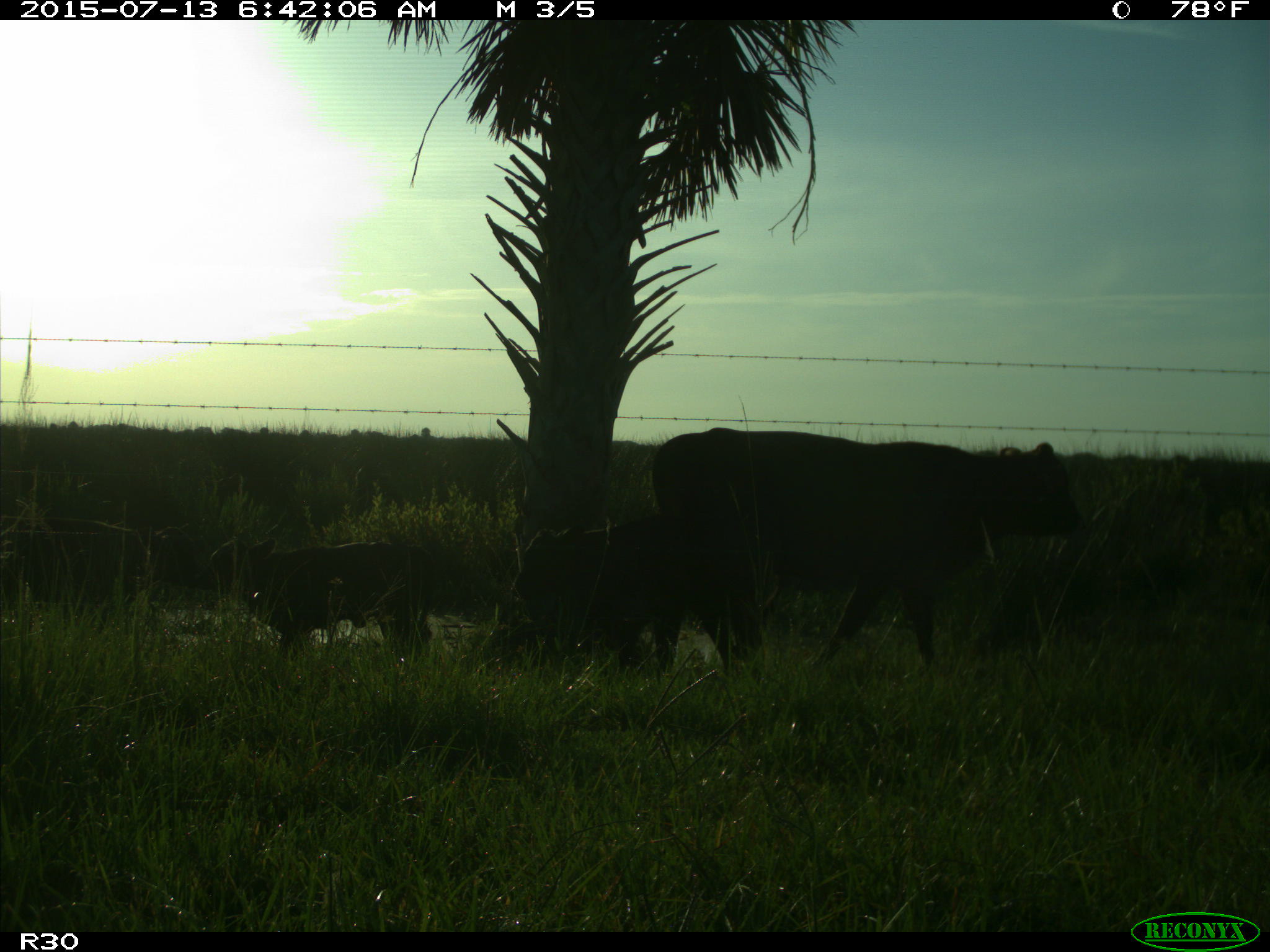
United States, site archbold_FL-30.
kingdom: Animalia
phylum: Chordata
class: Mammalia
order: Artiodactyla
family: Bovidae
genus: Bos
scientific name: Bos taurus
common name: domestic cow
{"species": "Bos taurus (domestic cow)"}